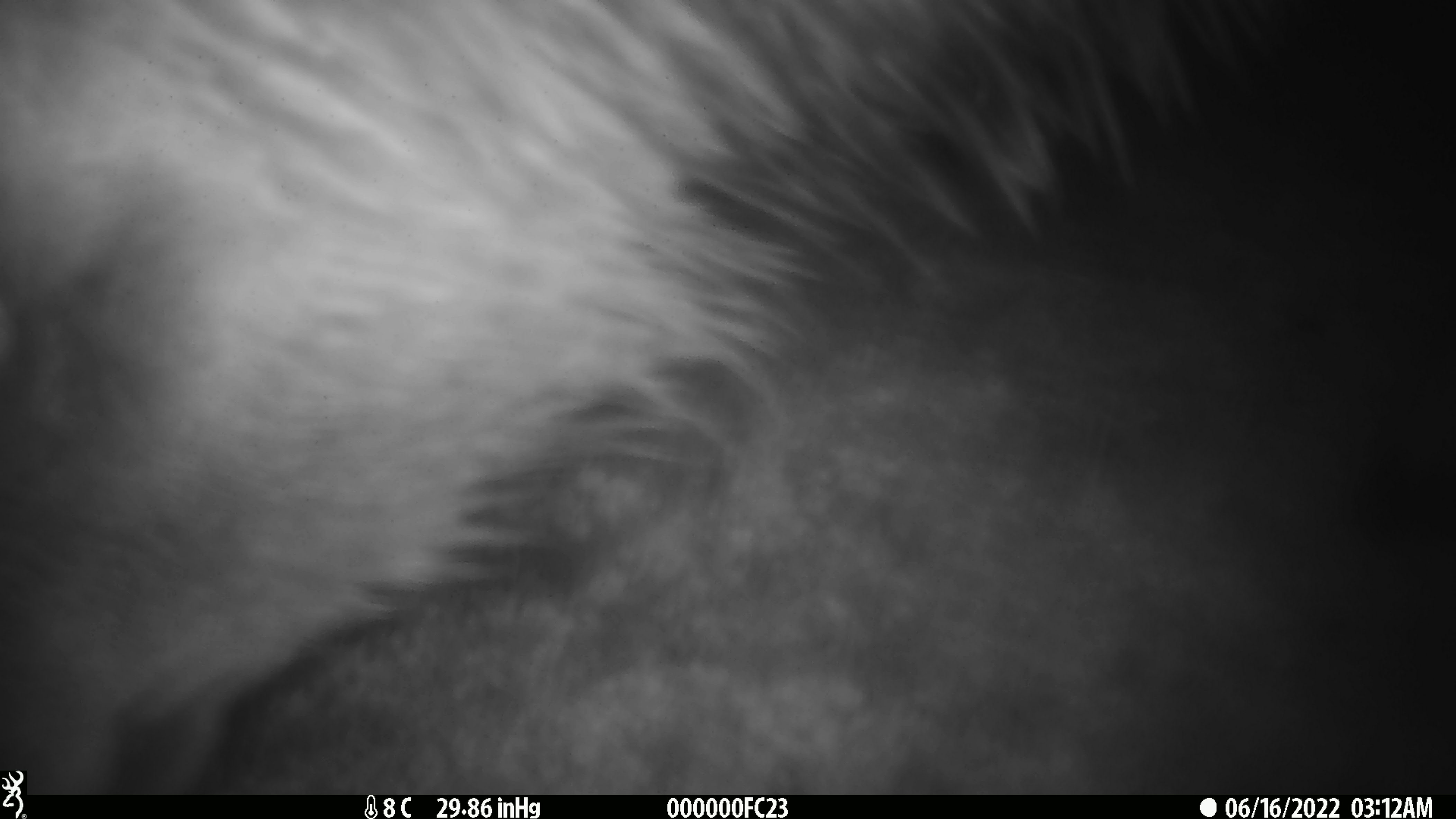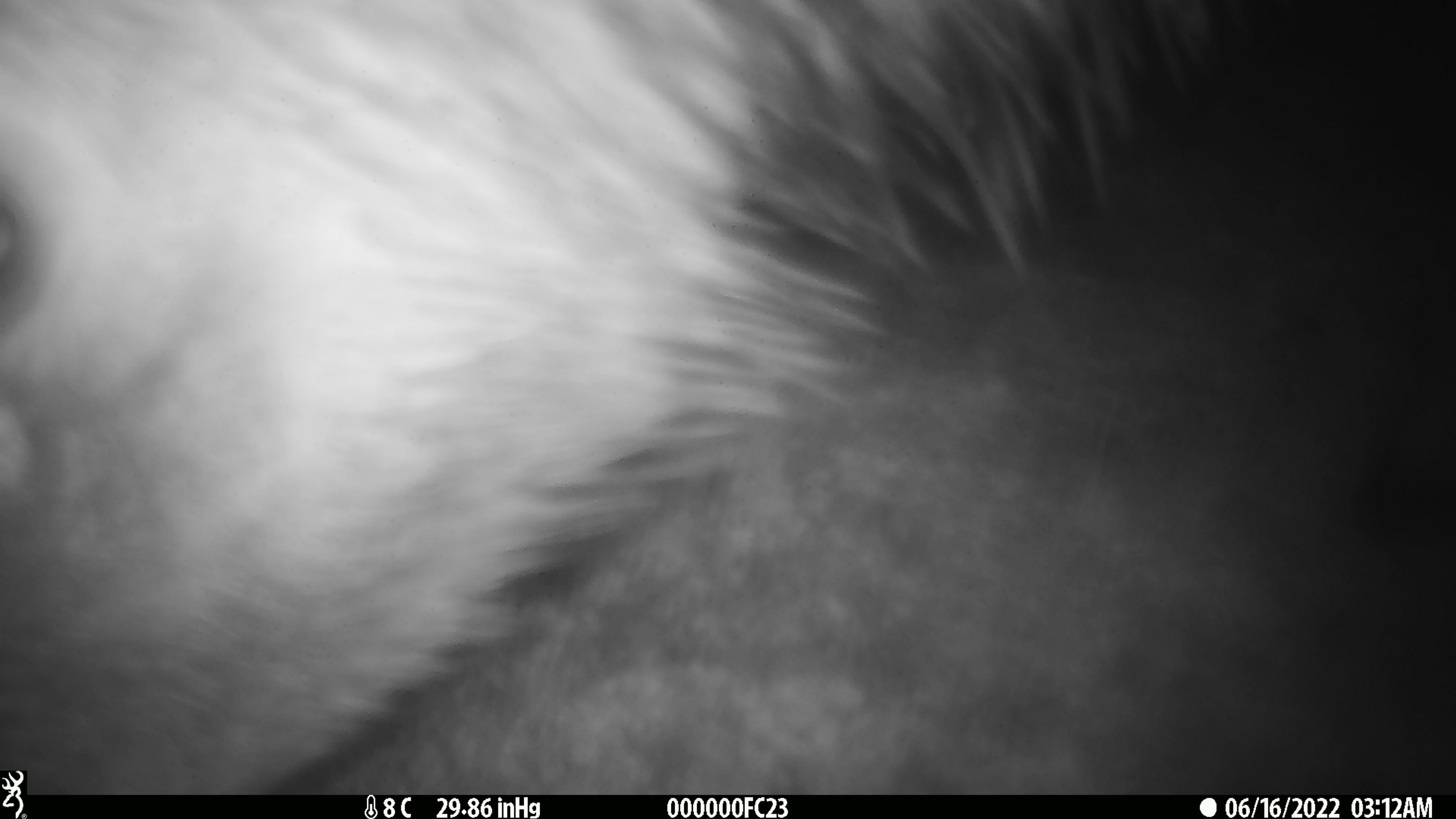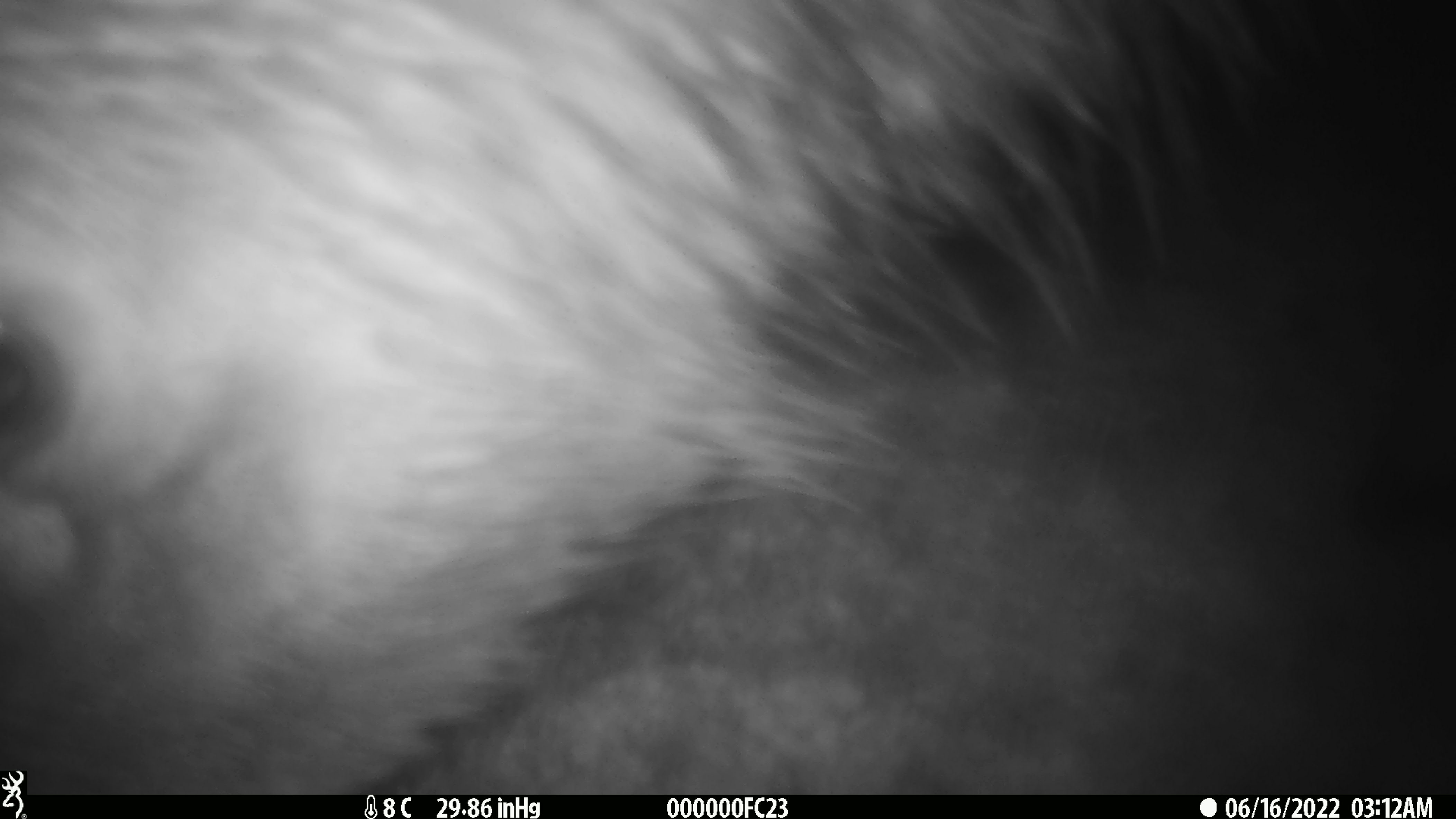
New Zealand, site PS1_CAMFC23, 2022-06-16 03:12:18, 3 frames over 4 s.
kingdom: Animalia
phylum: Chordata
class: Mammalia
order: Artiodactyla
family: Cervidae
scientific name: Cervidae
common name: deer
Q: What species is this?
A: Deer (Cervidae).